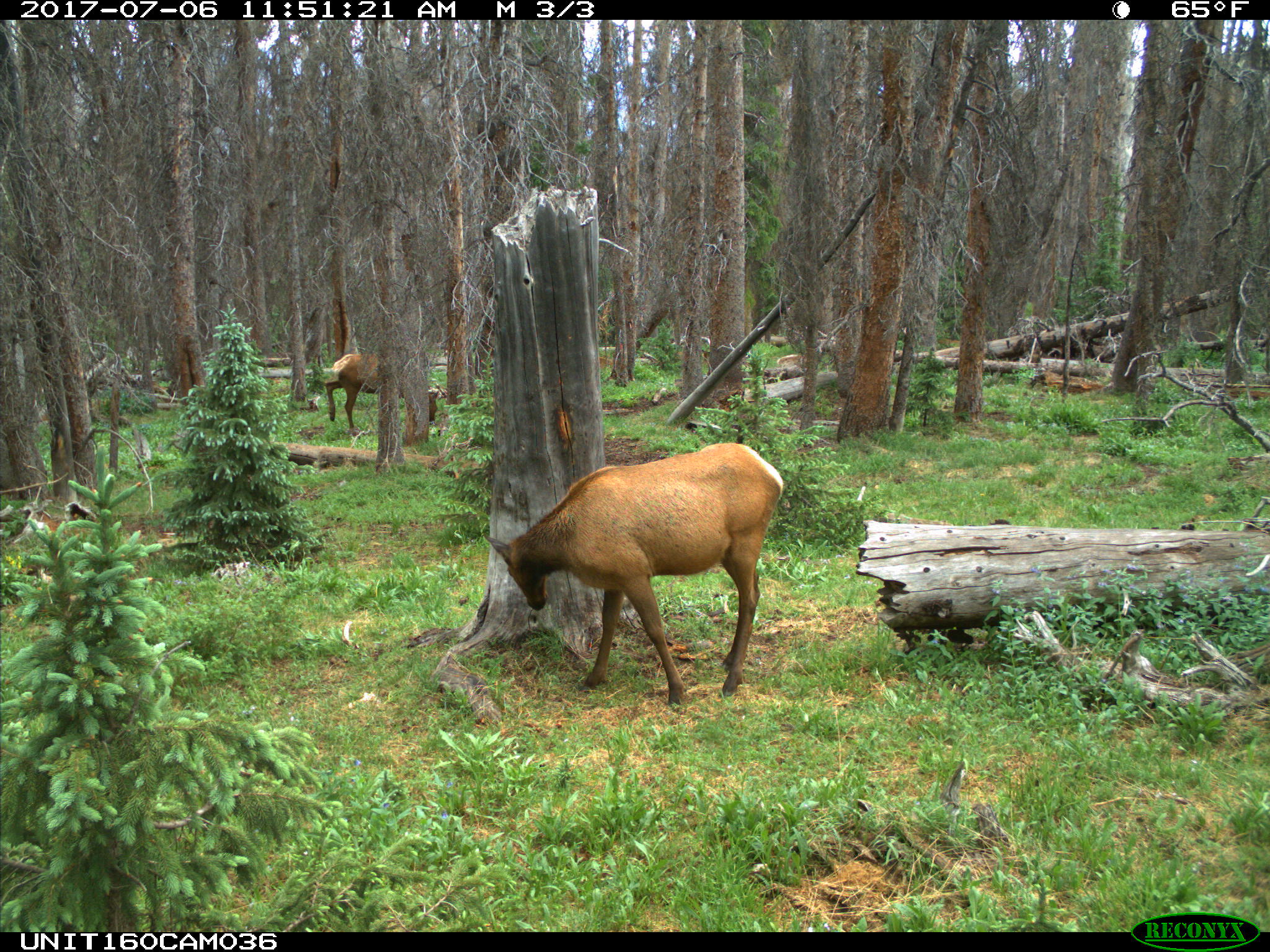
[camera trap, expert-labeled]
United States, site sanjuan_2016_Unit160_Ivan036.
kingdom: Animalia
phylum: Chordata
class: Mammalia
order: Artiodactyla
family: Cervidae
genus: Cervus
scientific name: Cervus elaphus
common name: red deer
Cervus elaphus (red deer).